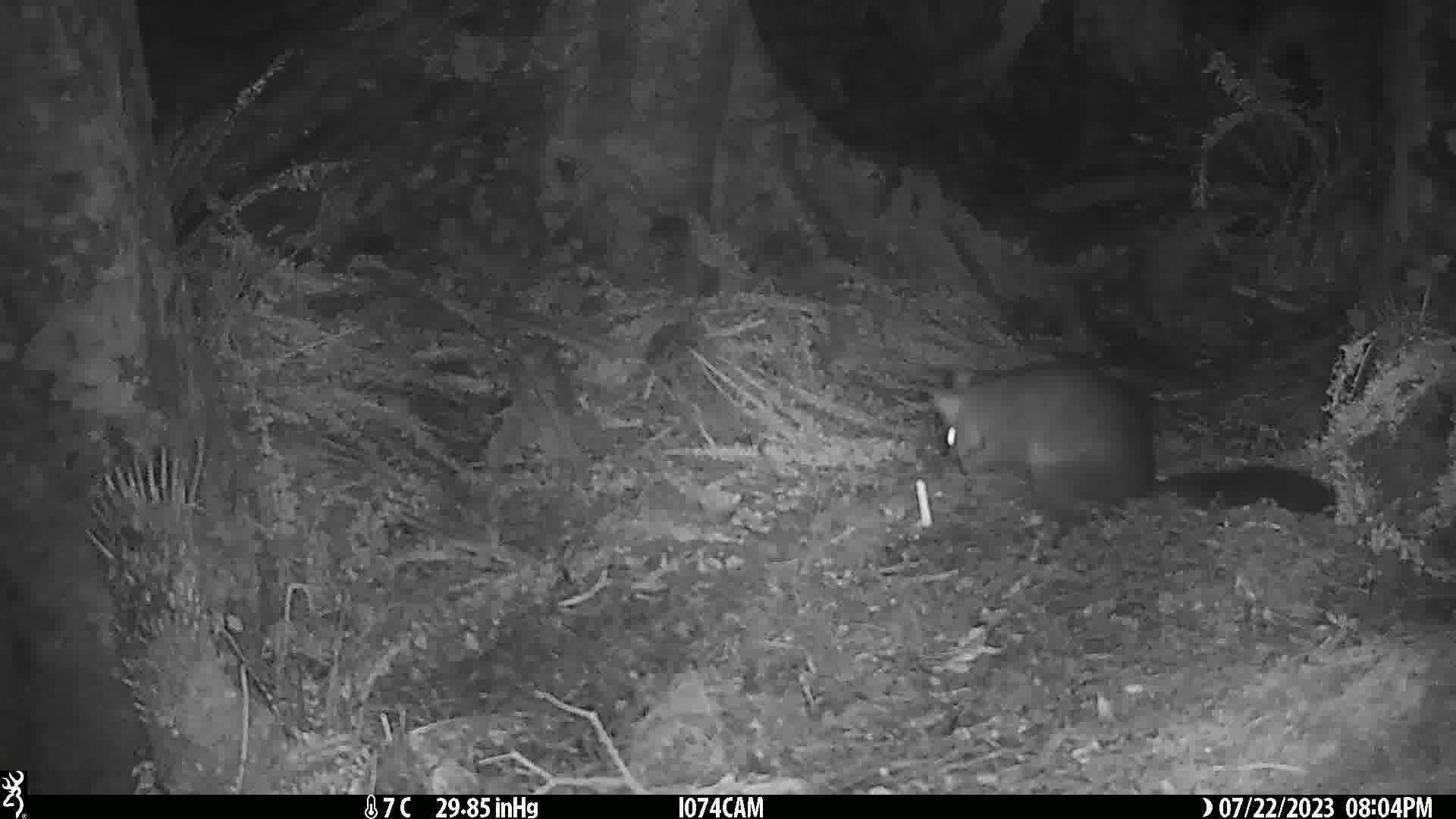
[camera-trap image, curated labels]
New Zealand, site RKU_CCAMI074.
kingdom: Animalia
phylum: Chordata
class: Mammalia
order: Diprotodontia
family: Phalangeridae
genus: Trichosurus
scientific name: Trichosurus vulpecula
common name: common brushtail possum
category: possum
Possum (common brushtail possum) (Trichosurus vulpecula).